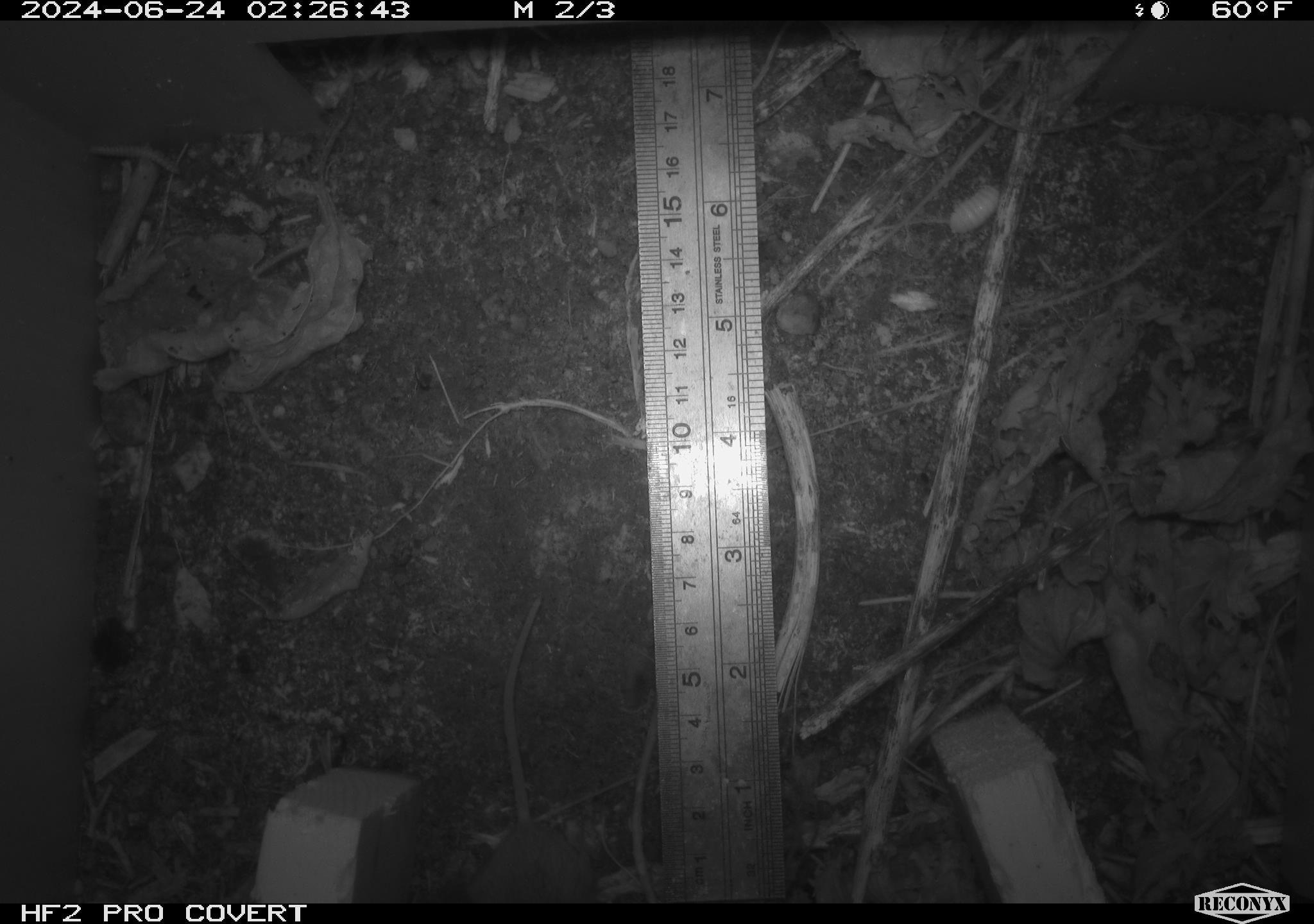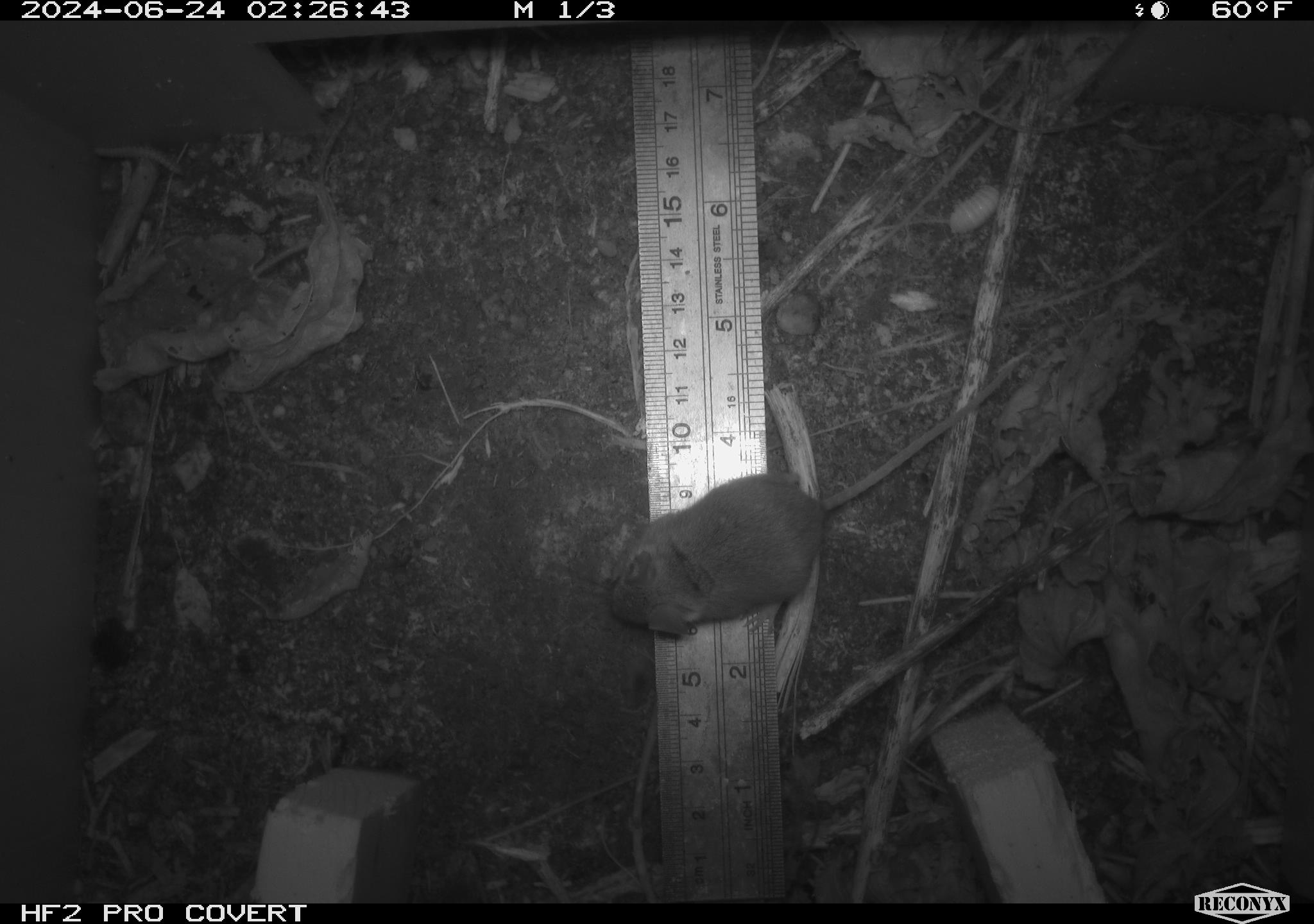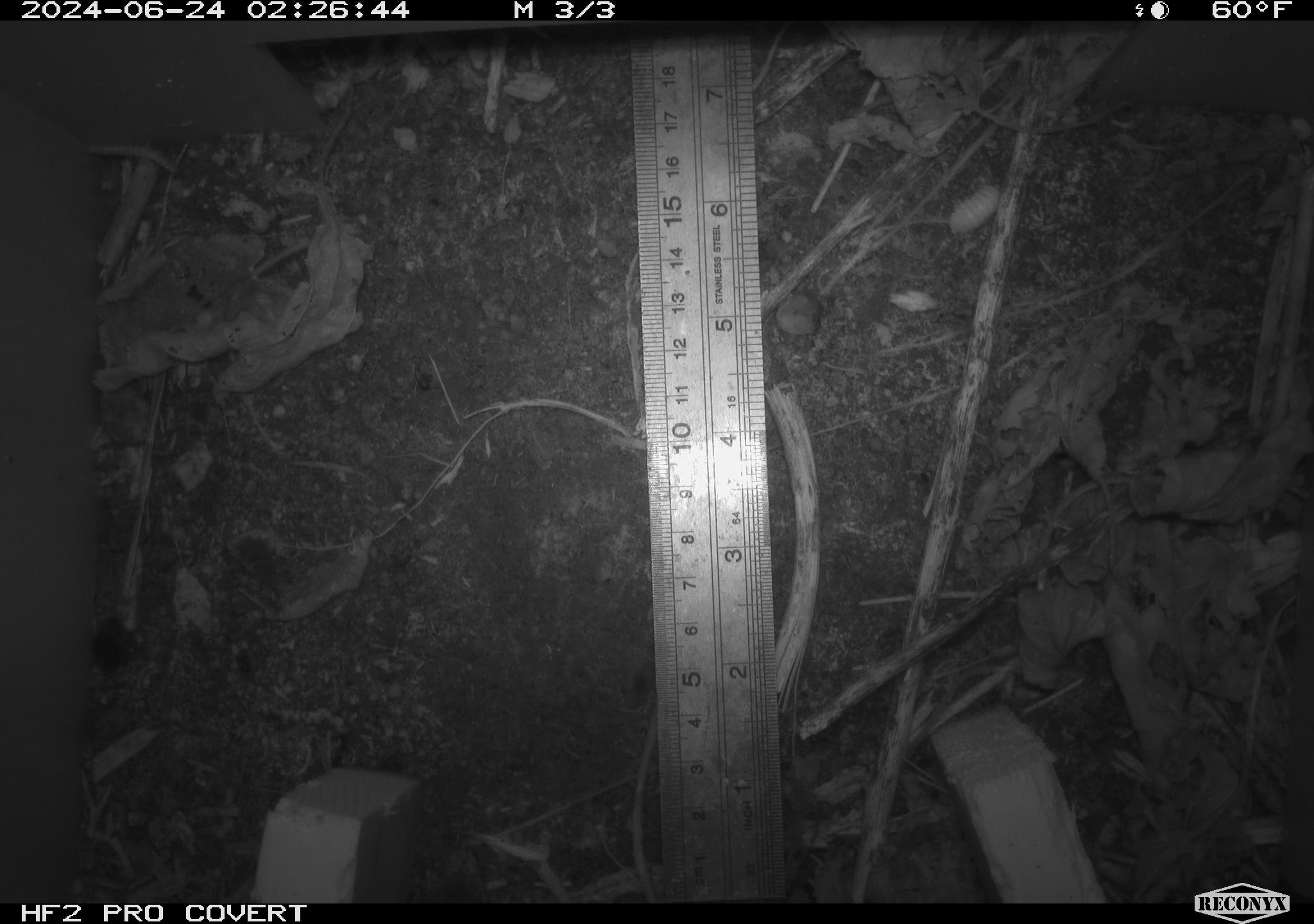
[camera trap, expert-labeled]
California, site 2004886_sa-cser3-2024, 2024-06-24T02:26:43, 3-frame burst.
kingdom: Animalia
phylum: Chordata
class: Mammalia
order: Rodentia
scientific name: Rodentia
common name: rodent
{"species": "rodent (Rodentia)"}